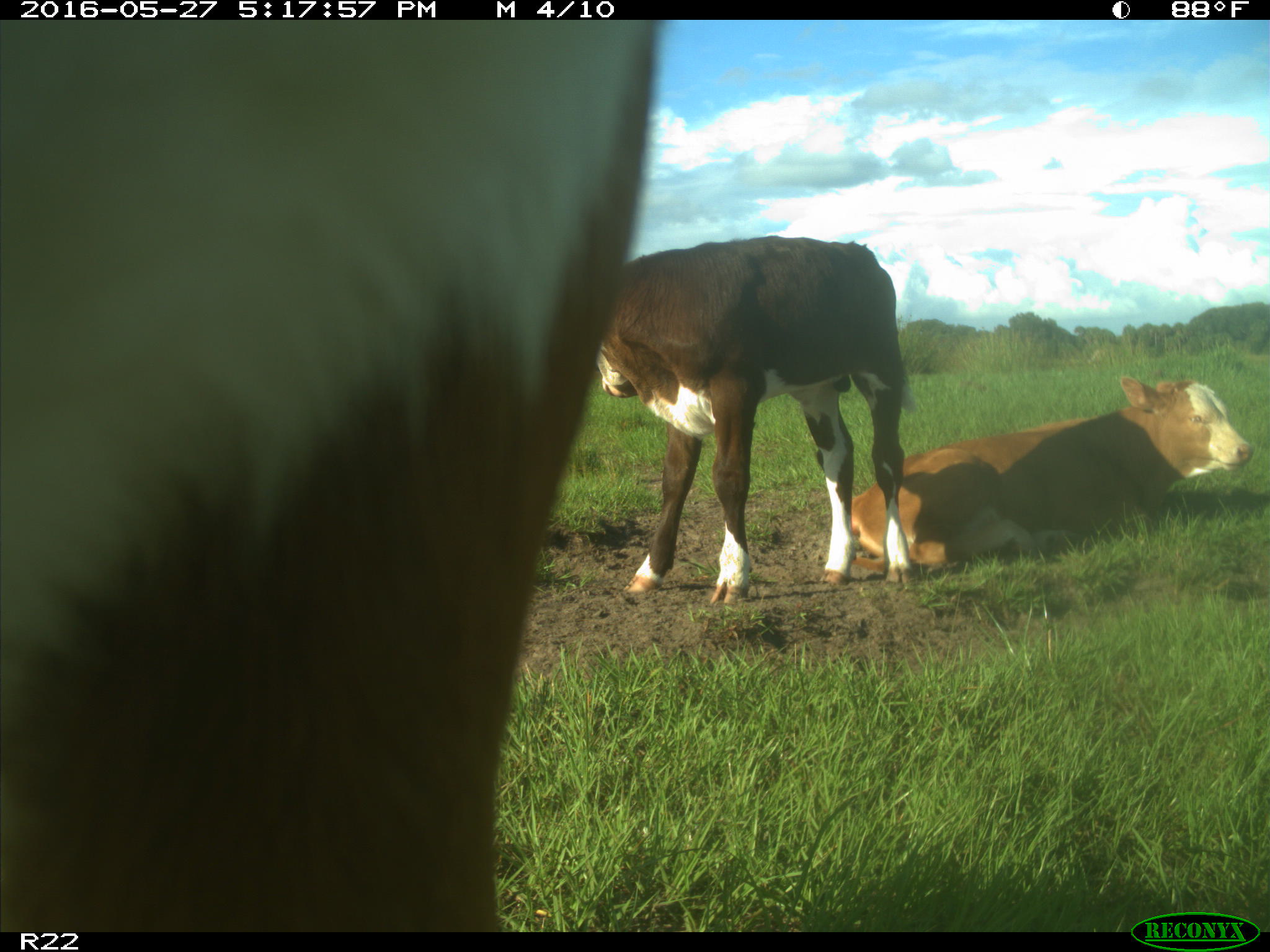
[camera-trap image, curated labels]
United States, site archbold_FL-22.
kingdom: Animalia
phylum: Chordata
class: Mammalia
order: Artiodactyla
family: Bovidae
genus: Bos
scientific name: Bos taurus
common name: domestic cow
Bos taurus (domestic cow).